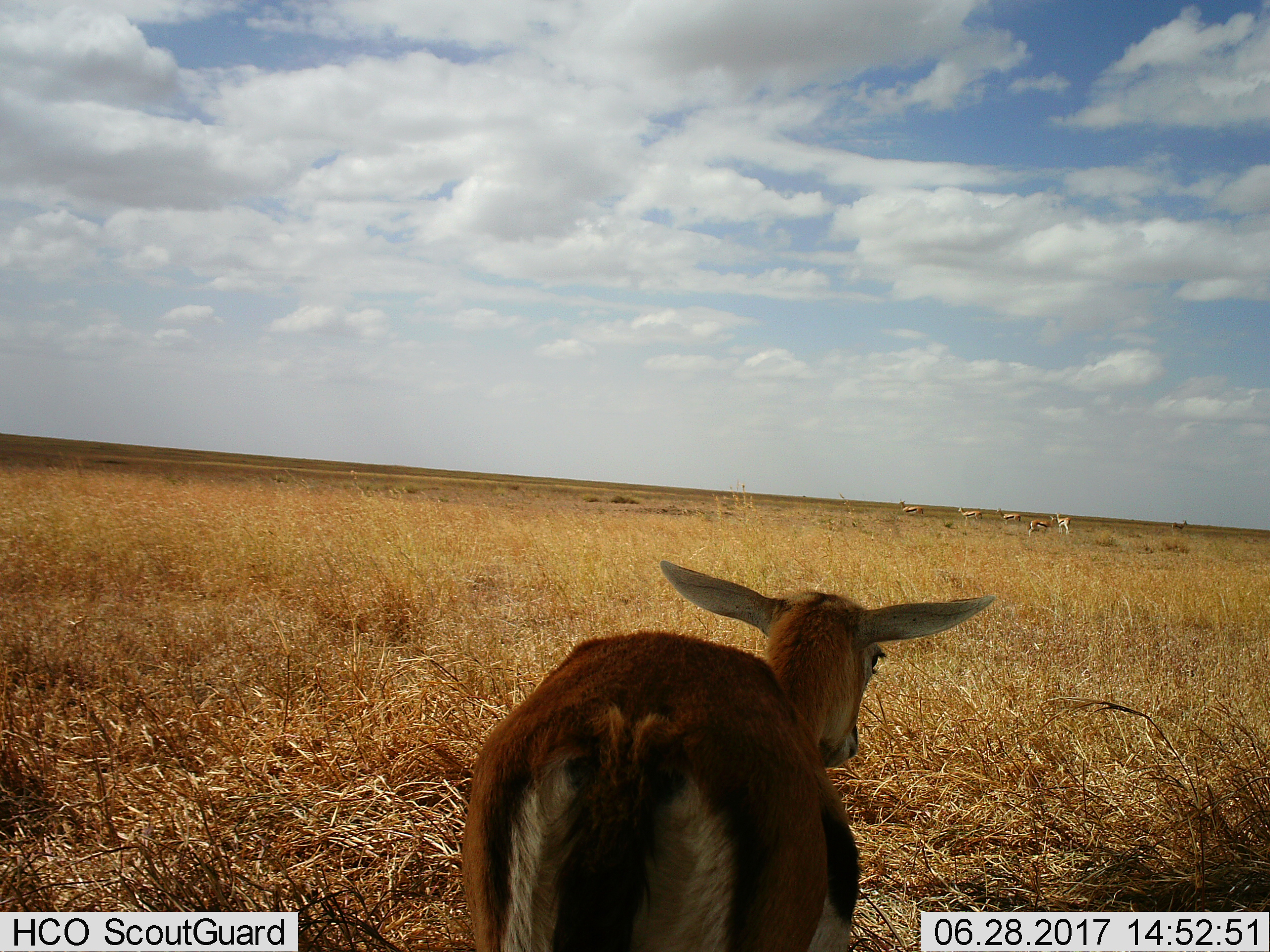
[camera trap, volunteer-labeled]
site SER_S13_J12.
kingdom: Animalia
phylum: Chordata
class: Mammalia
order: Artiodactyla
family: Bovidae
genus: Eudorcas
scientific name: Eudorcas thomsonii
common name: thomson's gazelle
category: gazellethomsons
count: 7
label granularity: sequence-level